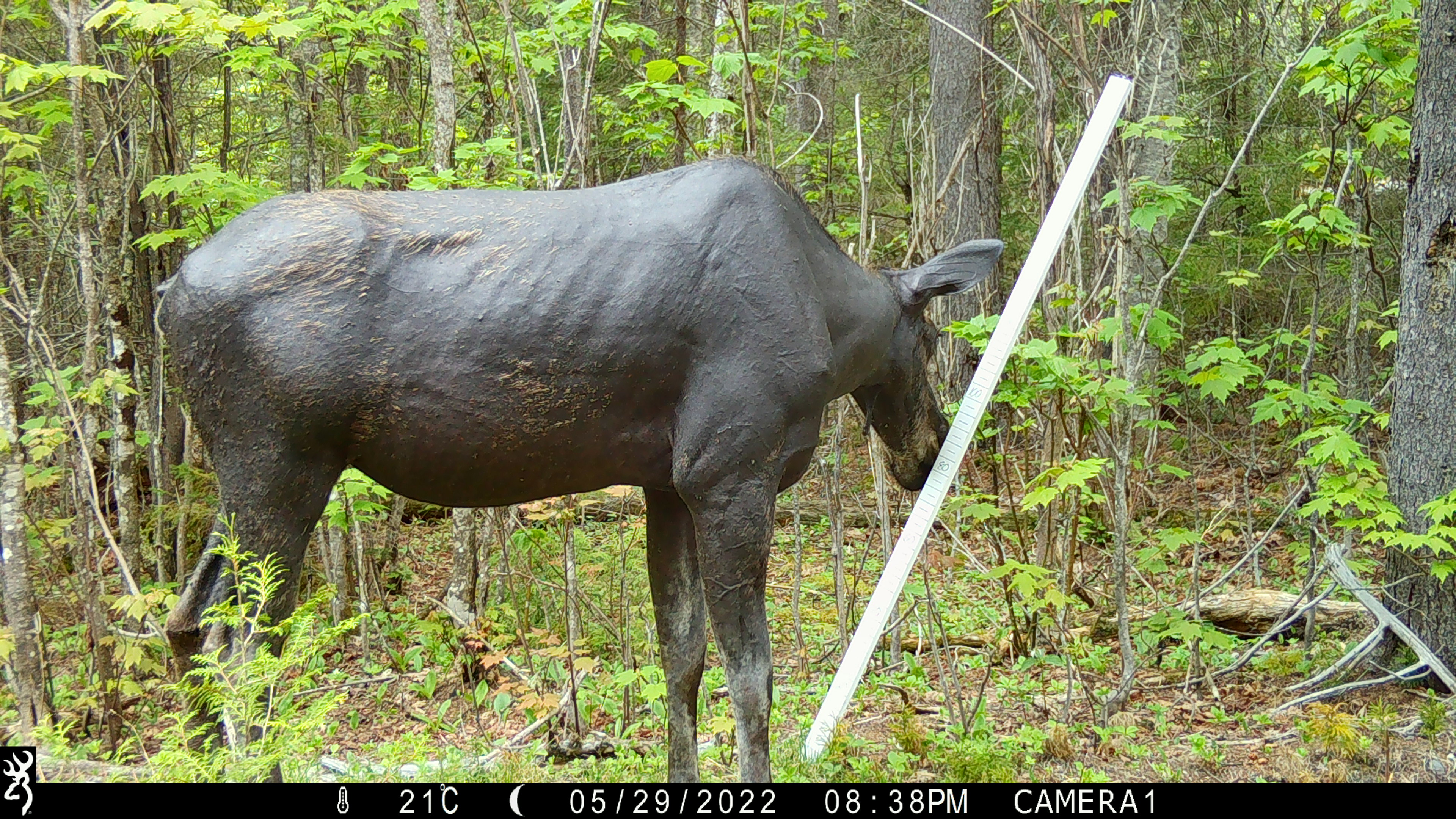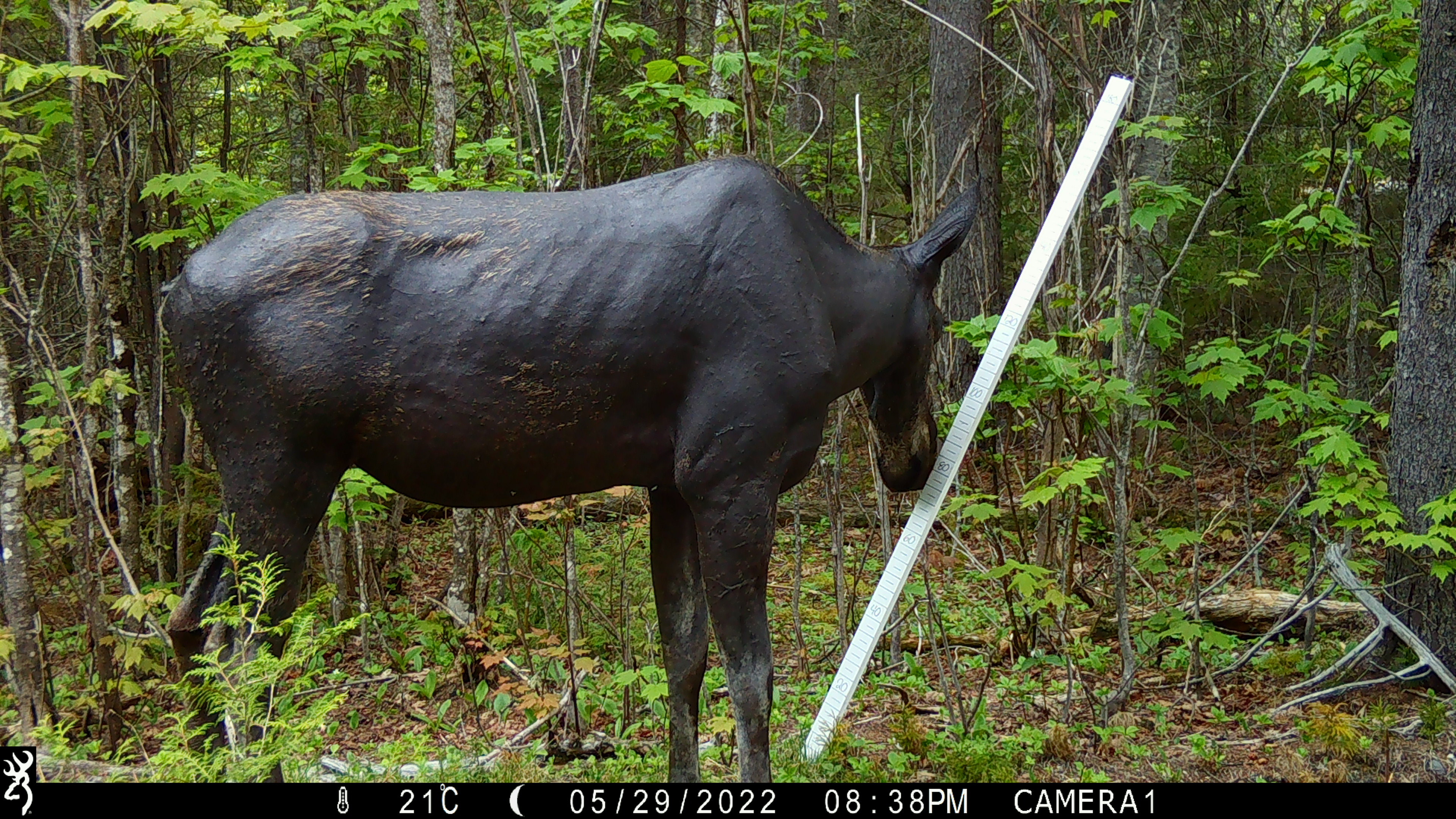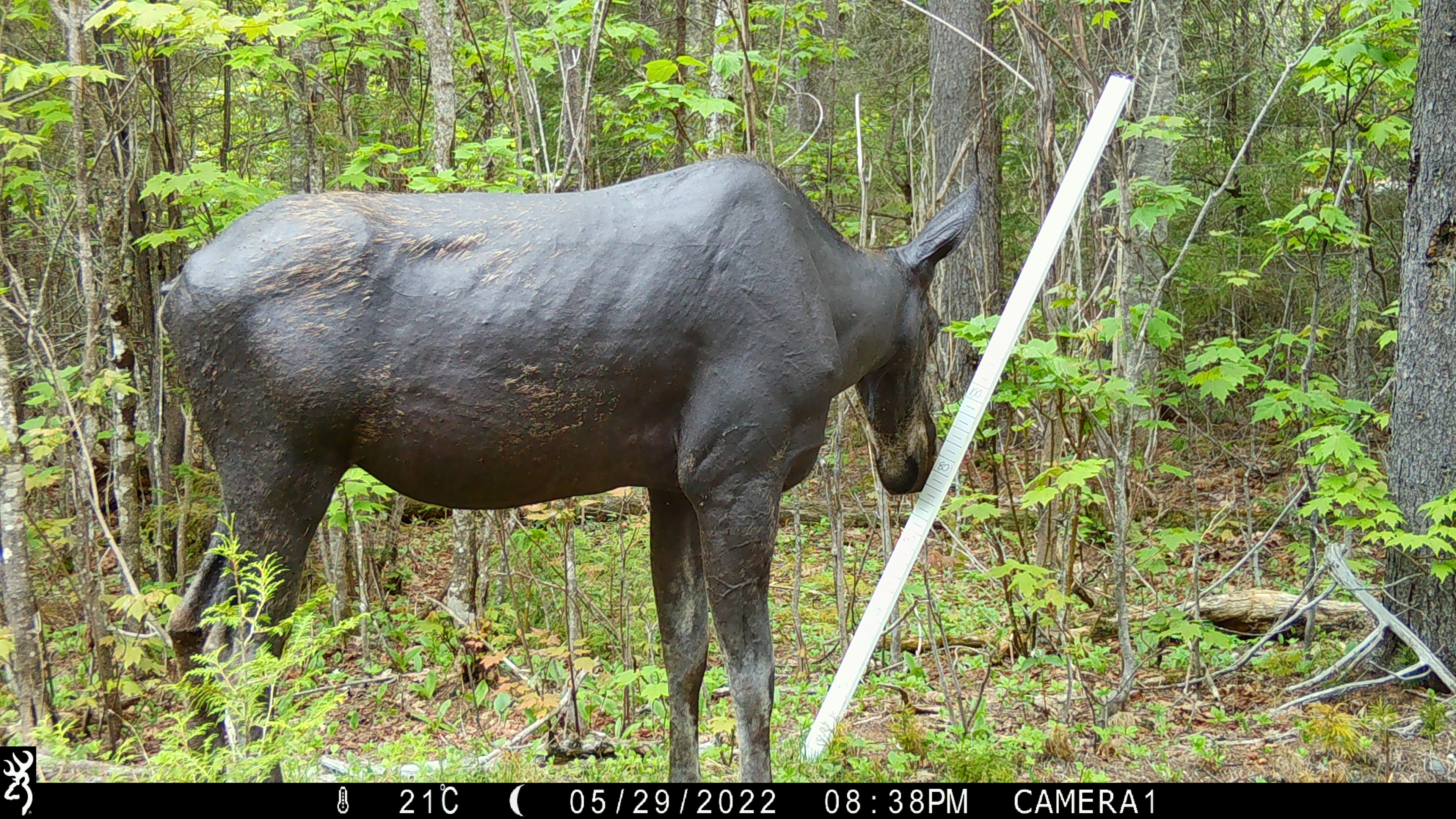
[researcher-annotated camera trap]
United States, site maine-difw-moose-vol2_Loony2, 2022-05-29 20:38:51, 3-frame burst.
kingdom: Animalia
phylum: Chordata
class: Mammalia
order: Artiodactyla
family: Cervidae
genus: Alces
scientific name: Alces alces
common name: moose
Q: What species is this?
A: Moose (Alces alces).